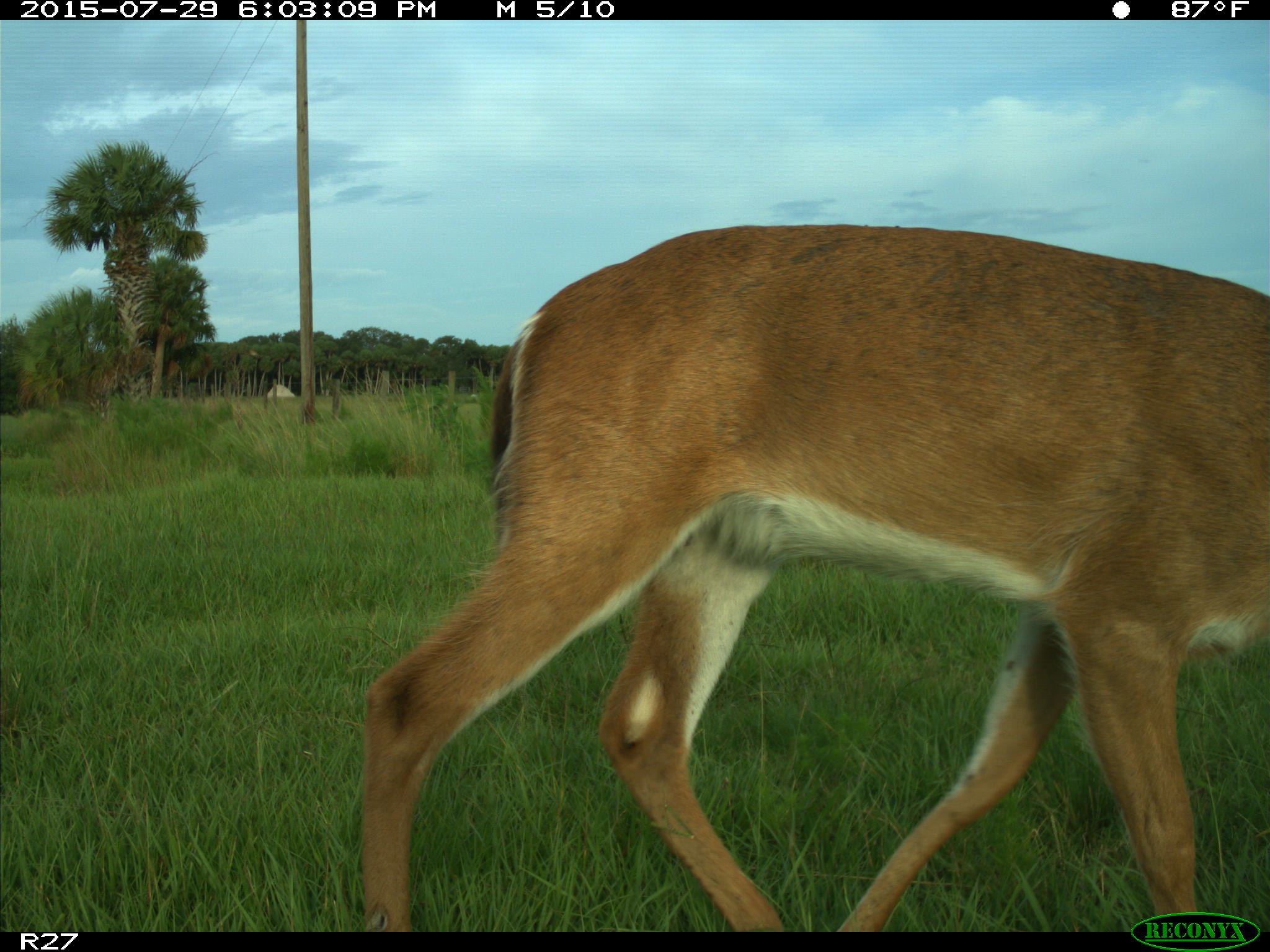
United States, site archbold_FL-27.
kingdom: Animalia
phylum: Chordata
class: Mammalia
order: Artiodactyla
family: Cervidae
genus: Odocoileus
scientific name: Odocoileus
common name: deer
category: unidentified deer